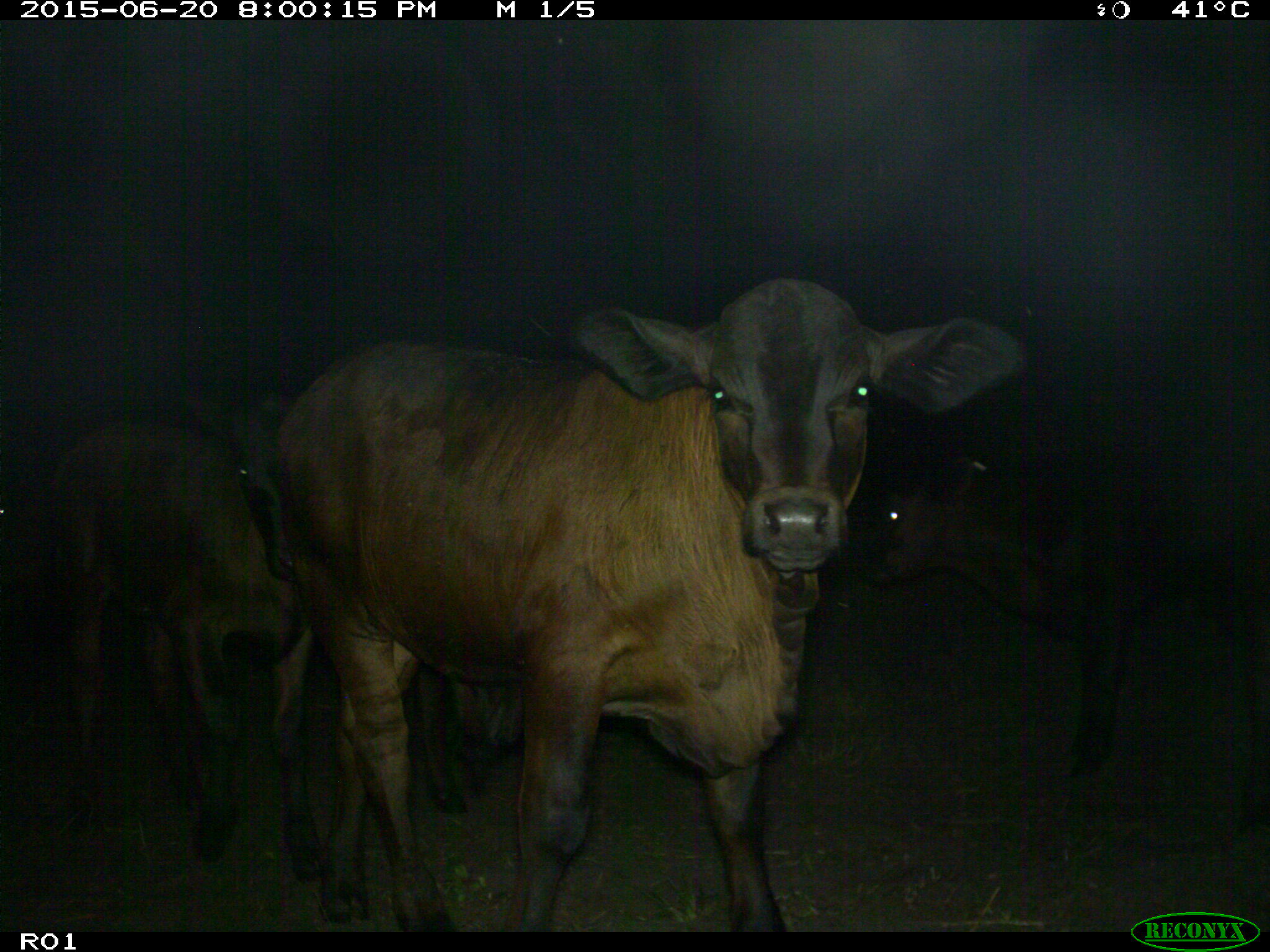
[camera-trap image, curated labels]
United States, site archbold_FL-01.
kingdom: Animalia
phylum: Chordata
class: Mammalia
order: Artiodactyla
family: Bovidae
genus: Bos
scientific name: Bos taurus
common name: domestic cow